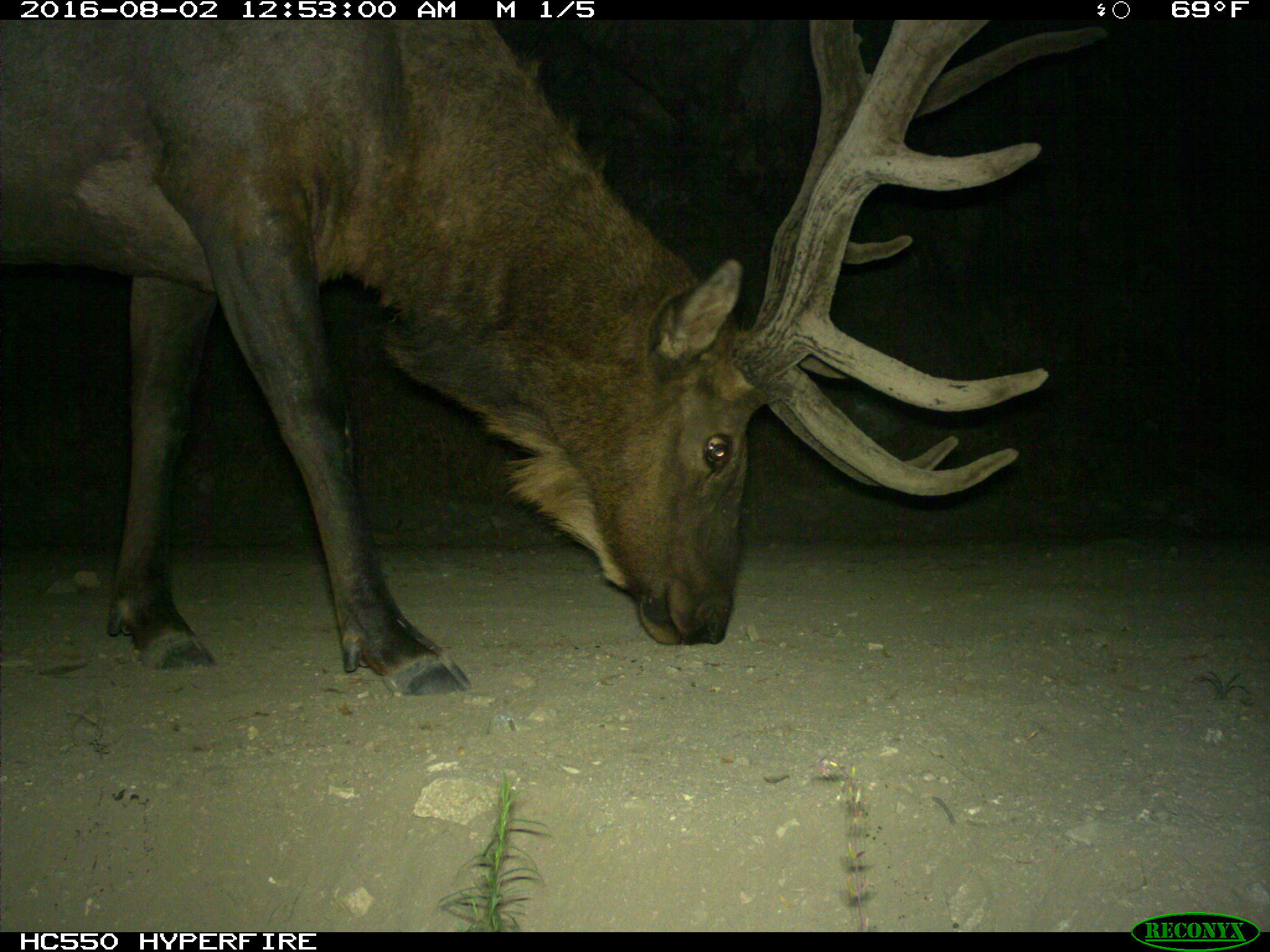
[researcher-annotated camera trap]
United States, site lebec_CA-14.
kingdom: Animalia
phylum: Chordata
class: Mammalia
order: Artiodactyla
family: Cervidae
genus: Cervus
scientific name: Cervus canadensis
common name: elk